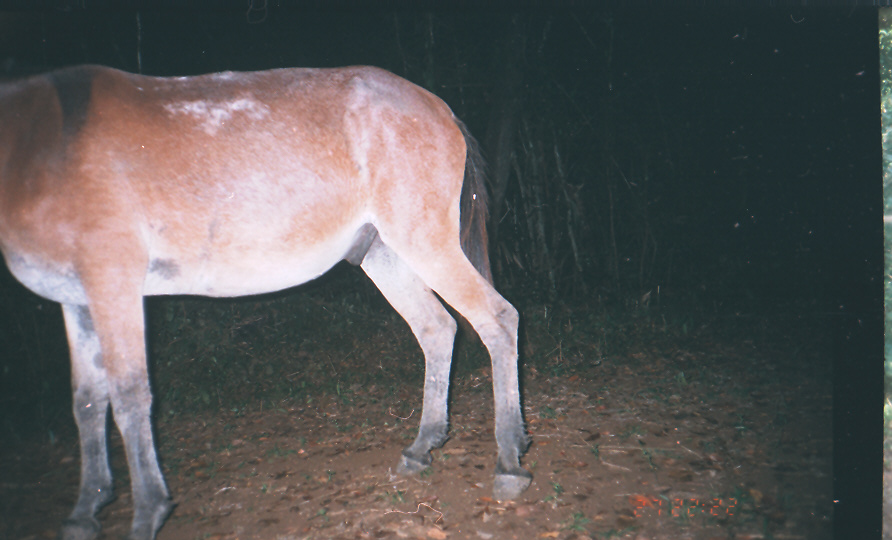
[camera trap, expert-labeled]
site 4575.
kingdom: Animalia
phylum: Chordata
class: Mammalia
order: Perissodactyla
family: Equidae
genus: Equus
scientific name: Equus ferus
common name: wild horse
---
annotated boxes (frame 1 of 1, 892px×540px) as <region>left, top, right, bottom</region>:
equus ferus: <region>0, 61, 533, 539</region>